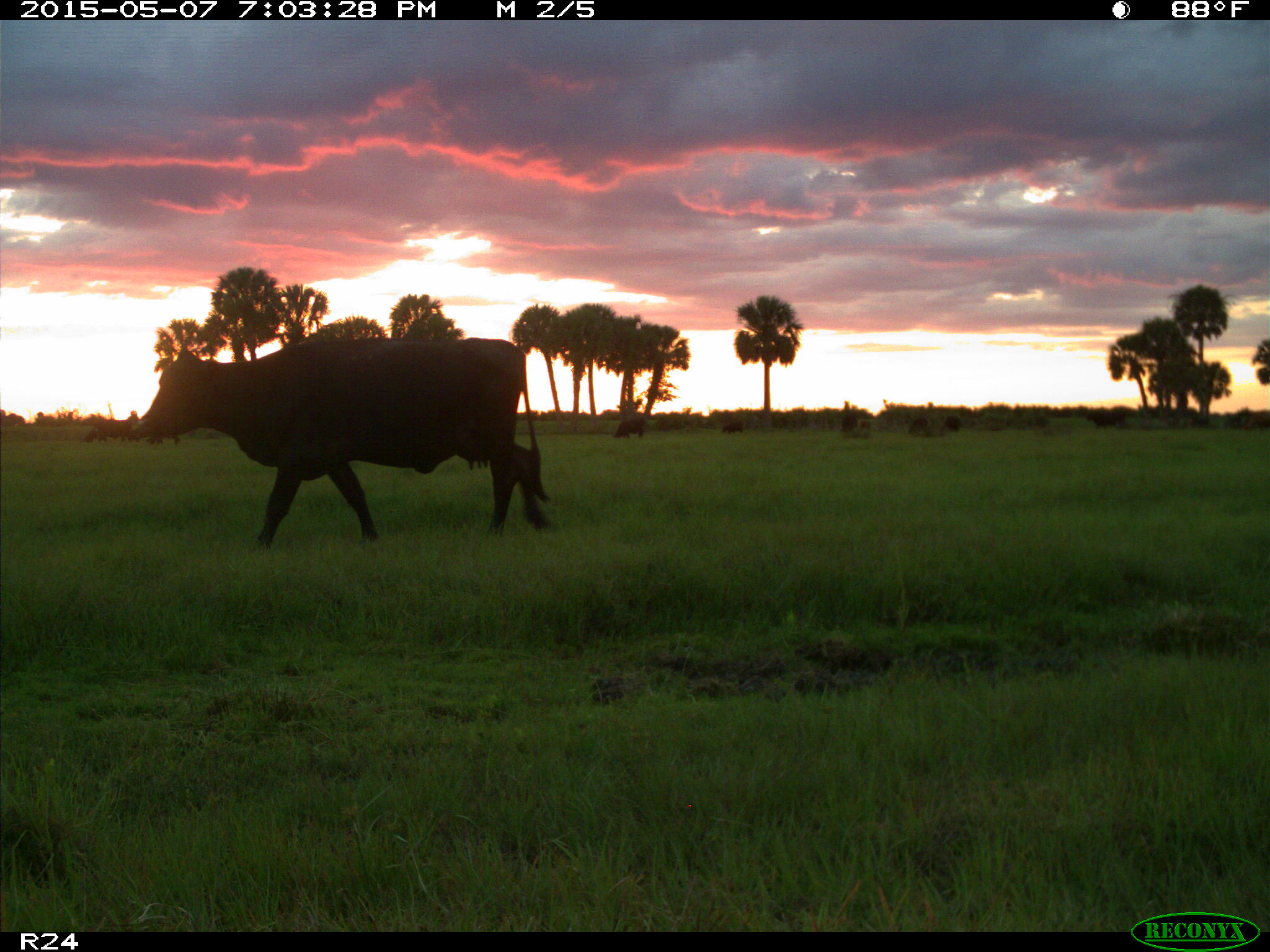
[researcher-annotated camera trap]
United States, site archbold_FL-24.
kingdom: Animalia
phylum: Chordata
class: Mammalia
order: Artiodactyla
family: Bovidae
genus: Bos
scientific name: Bos taurus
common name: domestic cow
Bos taurus (domestic cow).